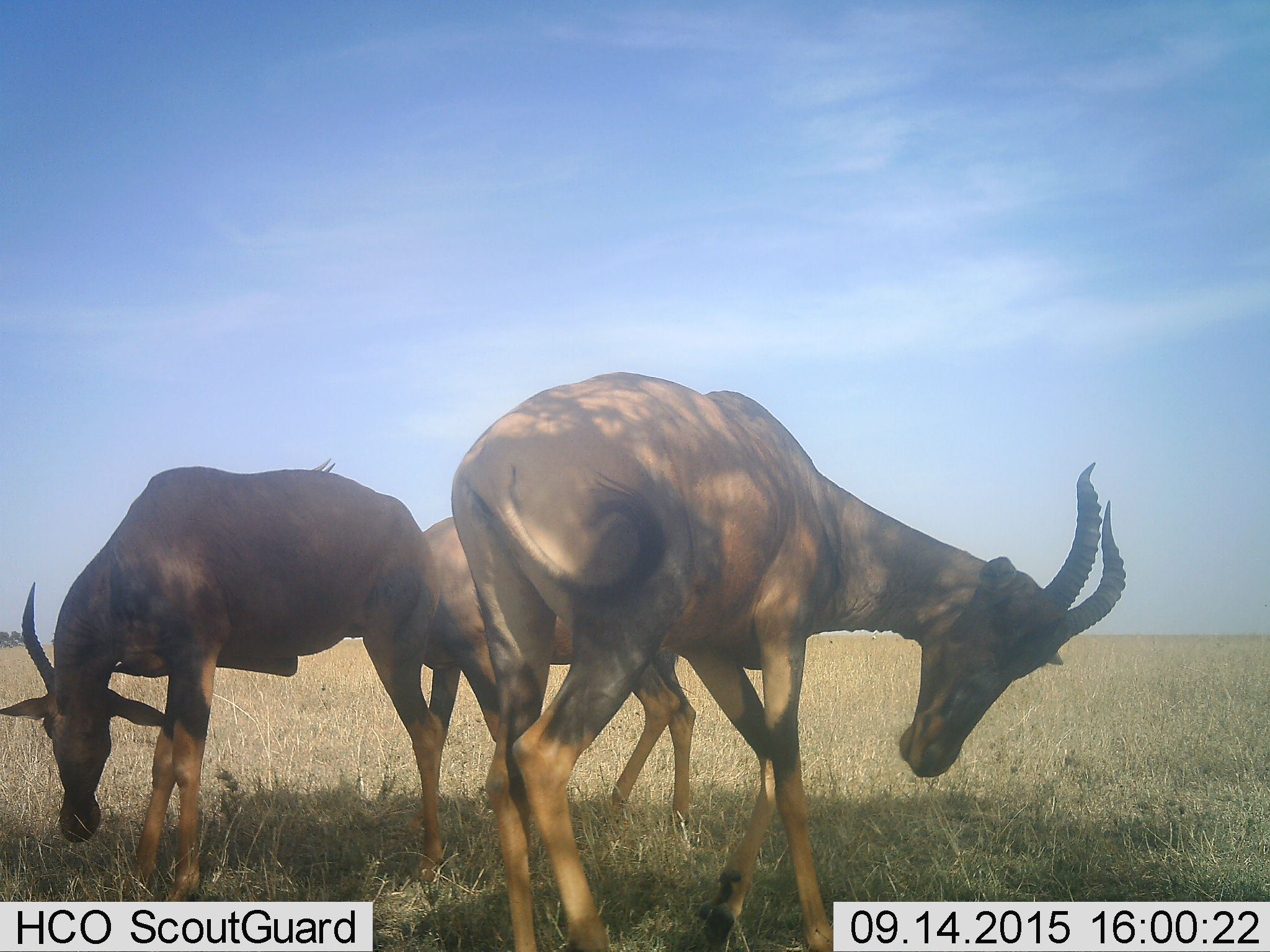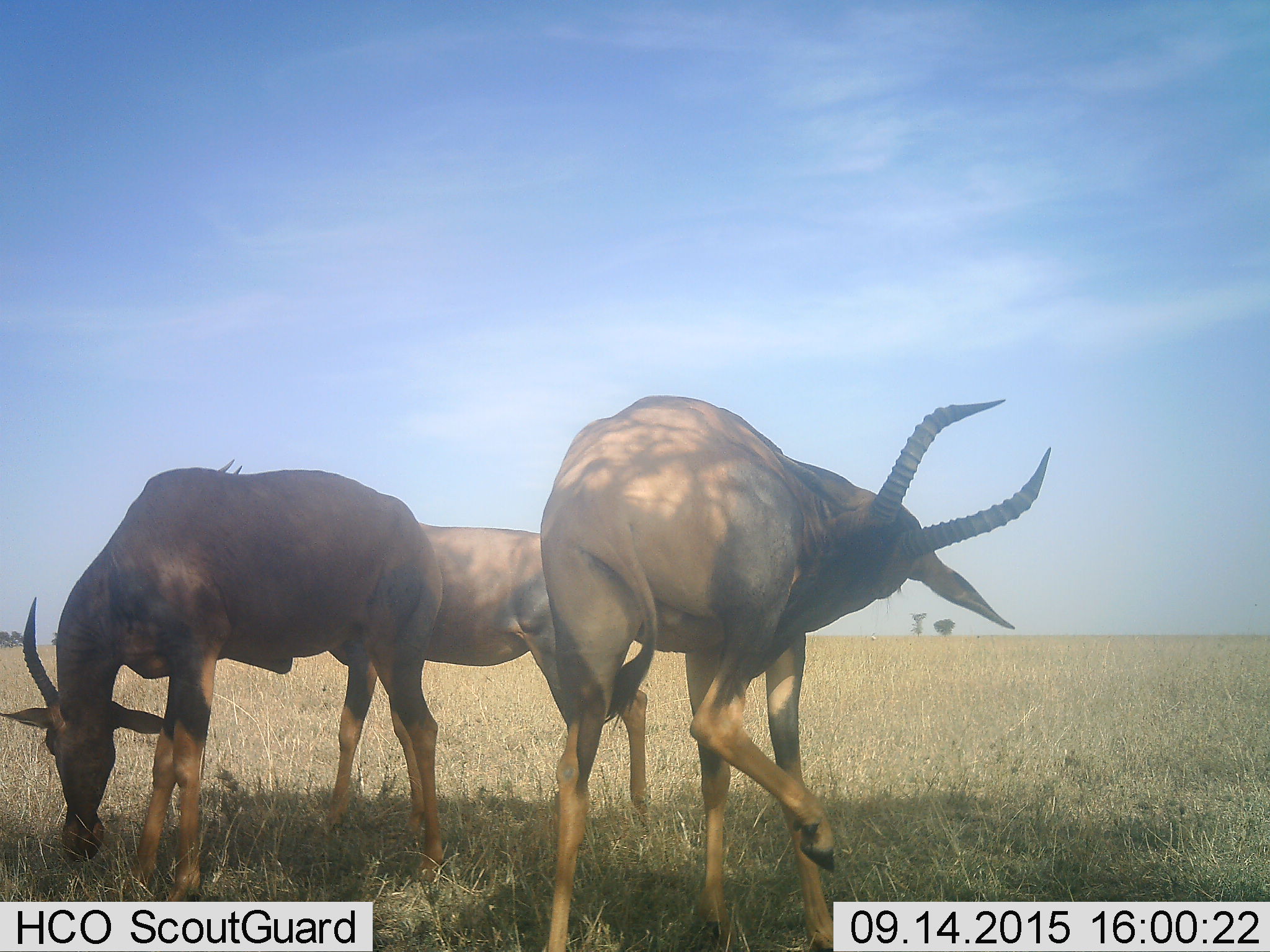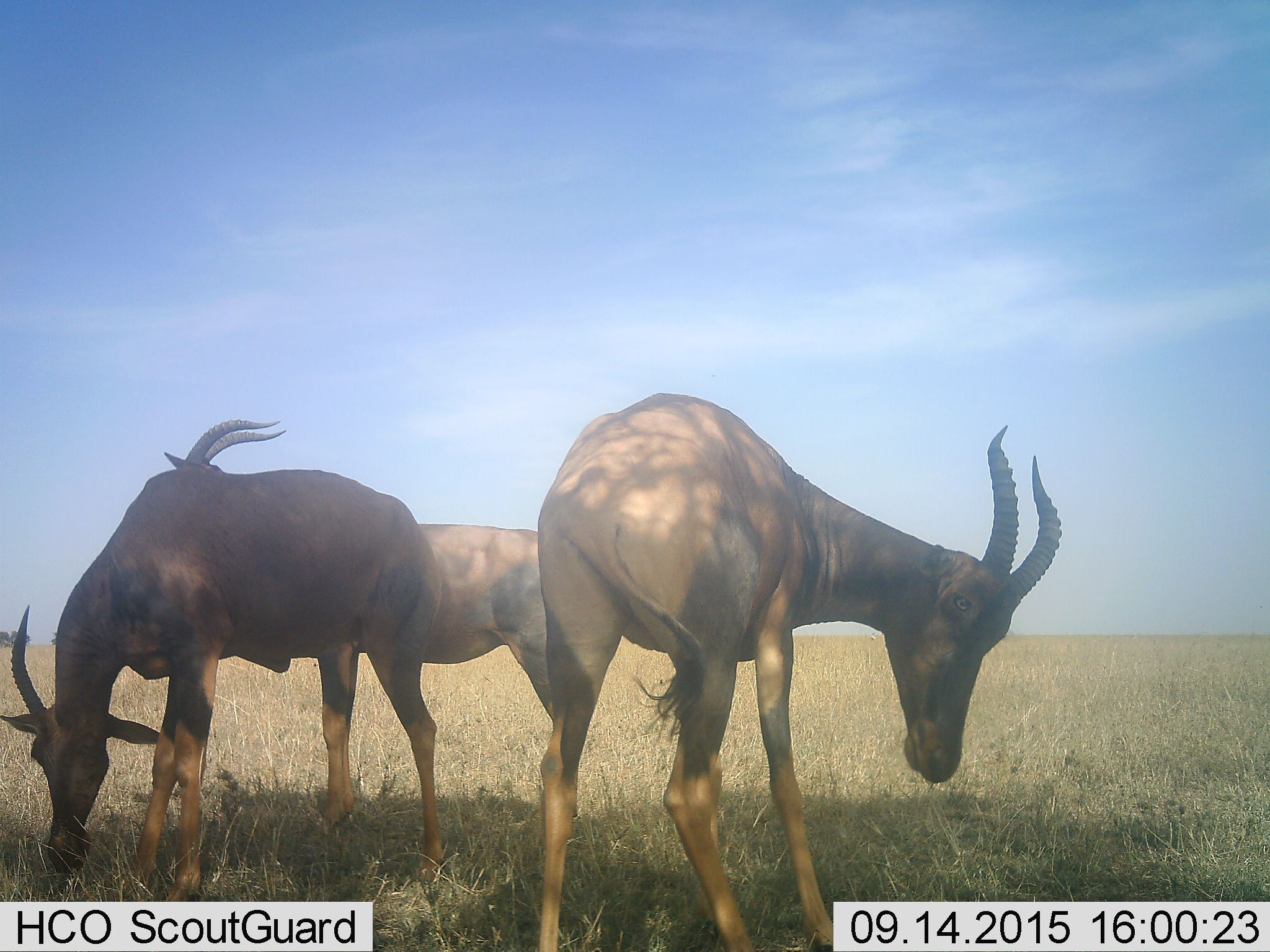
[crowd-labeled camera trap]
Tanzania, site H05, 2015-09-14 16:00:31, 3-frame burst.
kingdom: Animalia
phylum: Chordata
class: Mammalia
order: Artiodactyla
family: Bovidae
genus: Damaliscus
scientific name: Damaliscus lunatus jimela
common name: topi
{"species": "topi (Damaliscus lunatus jimela)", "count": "3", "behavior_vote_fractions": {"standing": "33%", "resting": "0%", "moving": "0%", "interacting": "0%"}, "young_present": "0%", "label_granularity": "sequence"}